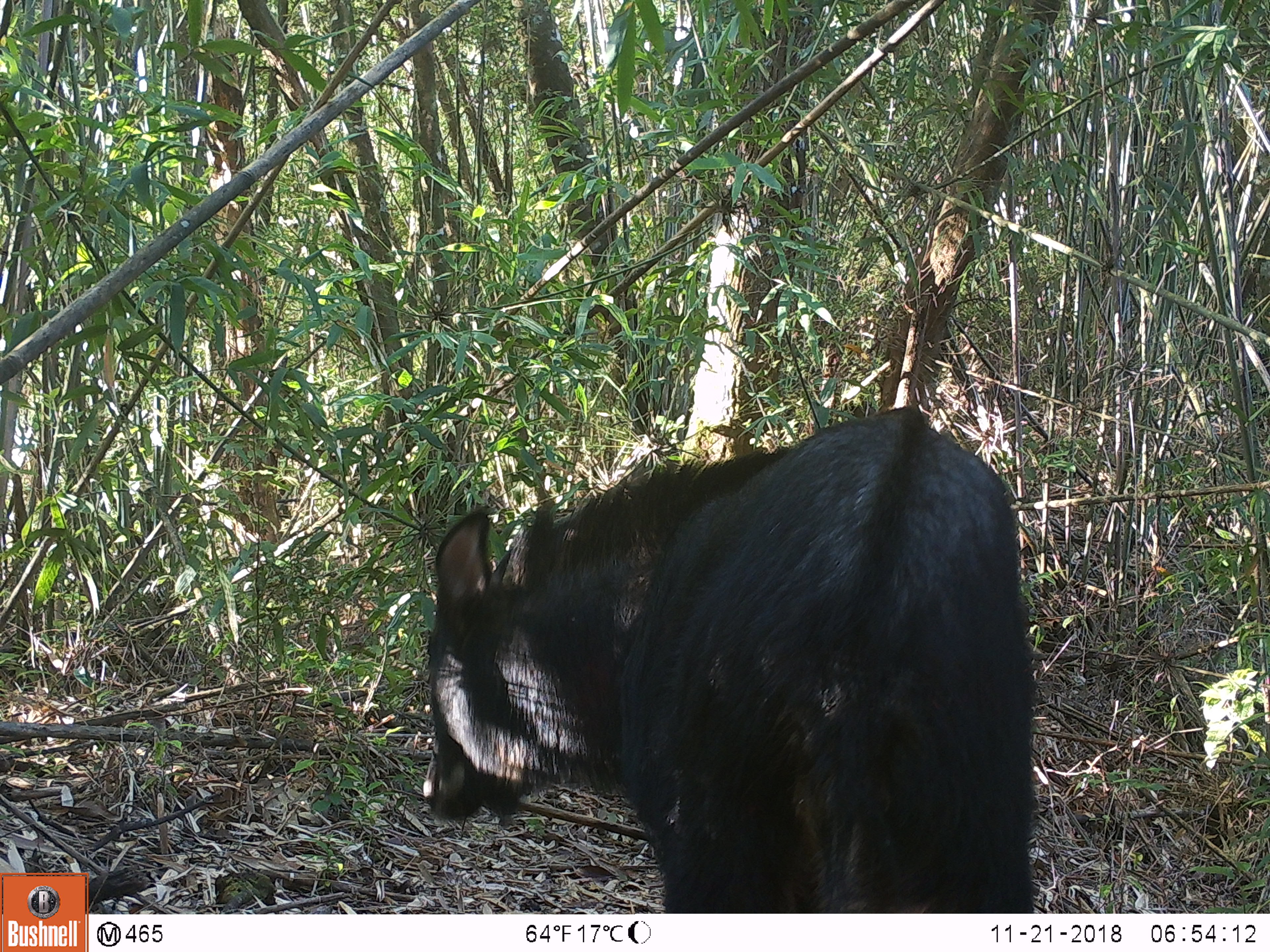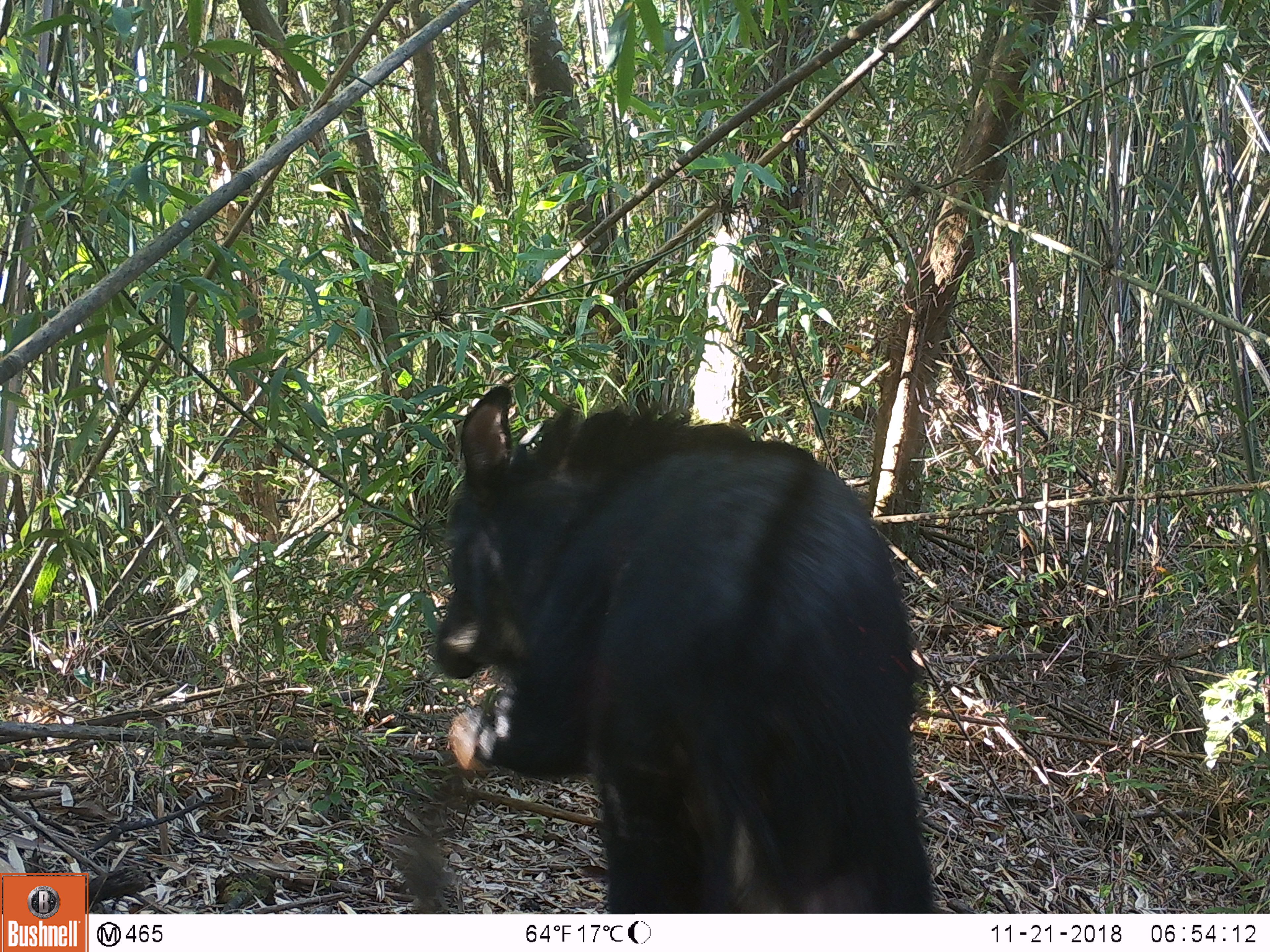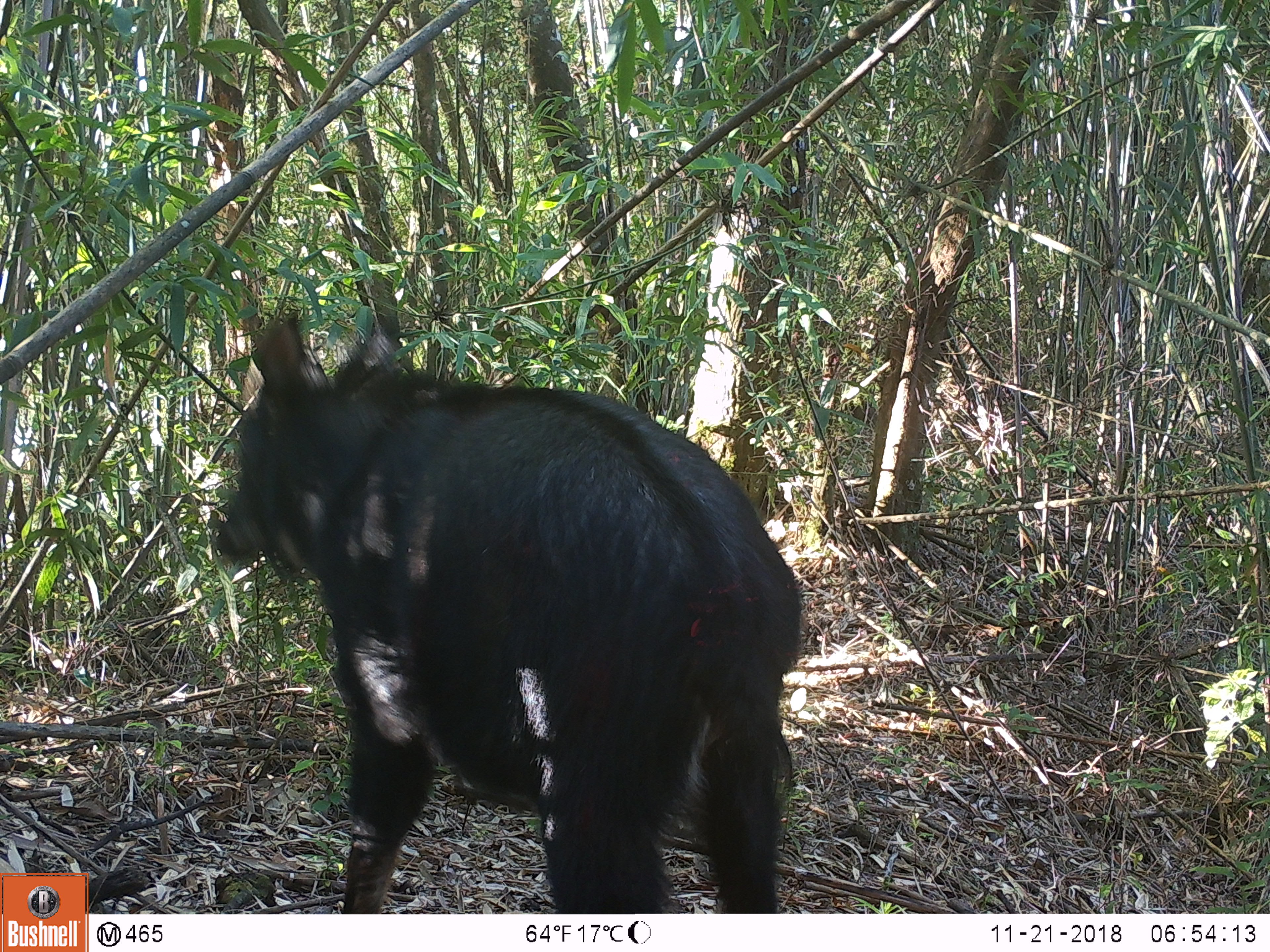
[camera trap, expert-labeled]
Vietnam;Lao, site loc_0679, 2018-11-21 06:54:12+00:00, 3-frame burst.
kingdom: Animalia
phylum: Chordata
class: Mammalia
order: Artiodactyla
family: Bovidae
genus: Capricornis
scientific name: Capricornis sumatraensis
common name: chinese serow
Chinese serow (Capricornis sumatraensis). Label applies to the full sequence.